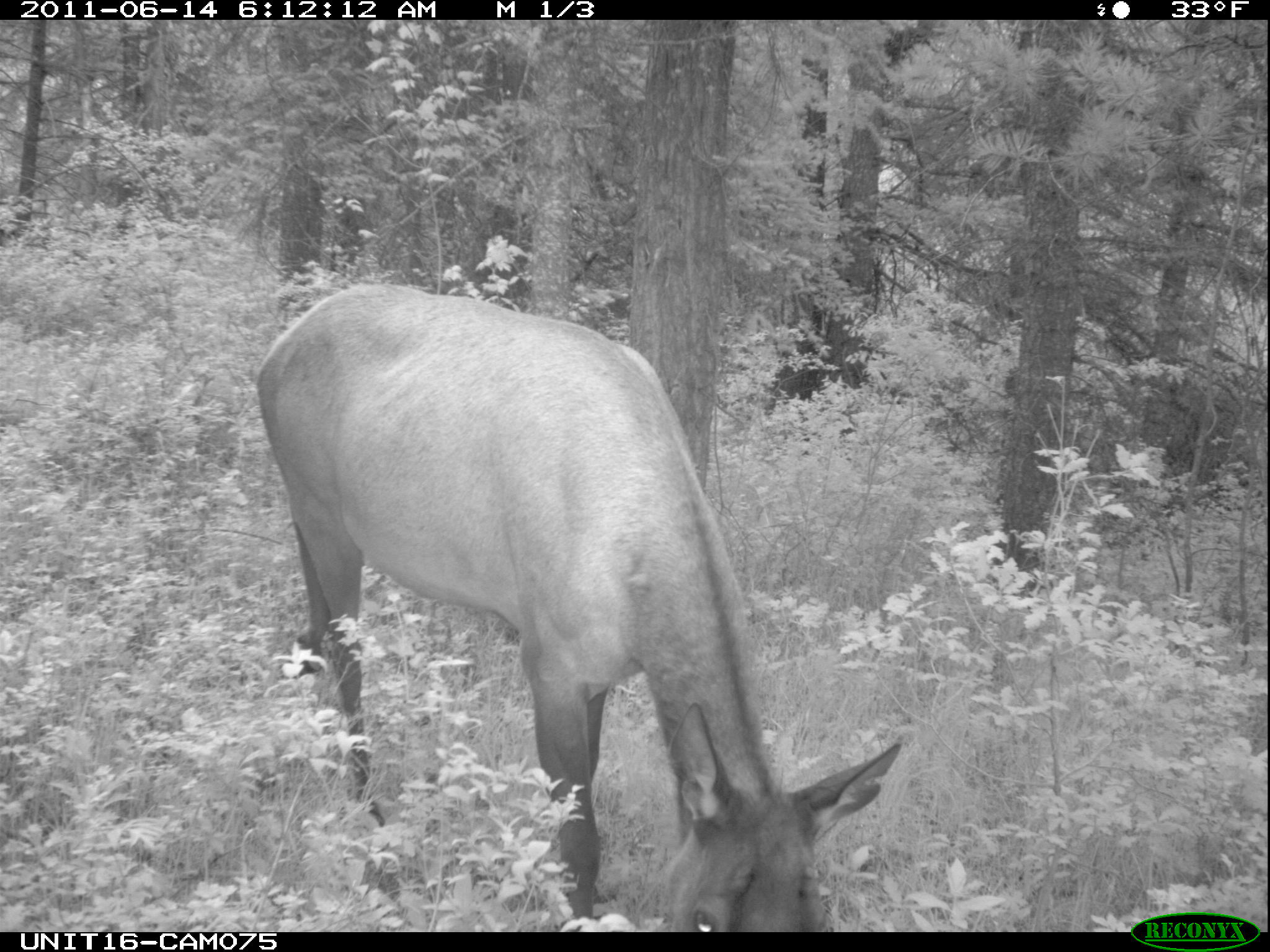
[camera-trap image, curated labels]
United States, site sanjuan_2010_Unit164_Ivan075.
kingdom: Animalia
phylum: Chordata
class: Mammalia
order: Artiodactyla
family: Cervidae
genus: Cervus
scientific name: Cervus elaphus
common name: red deer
Cervus elaphus (red deer).